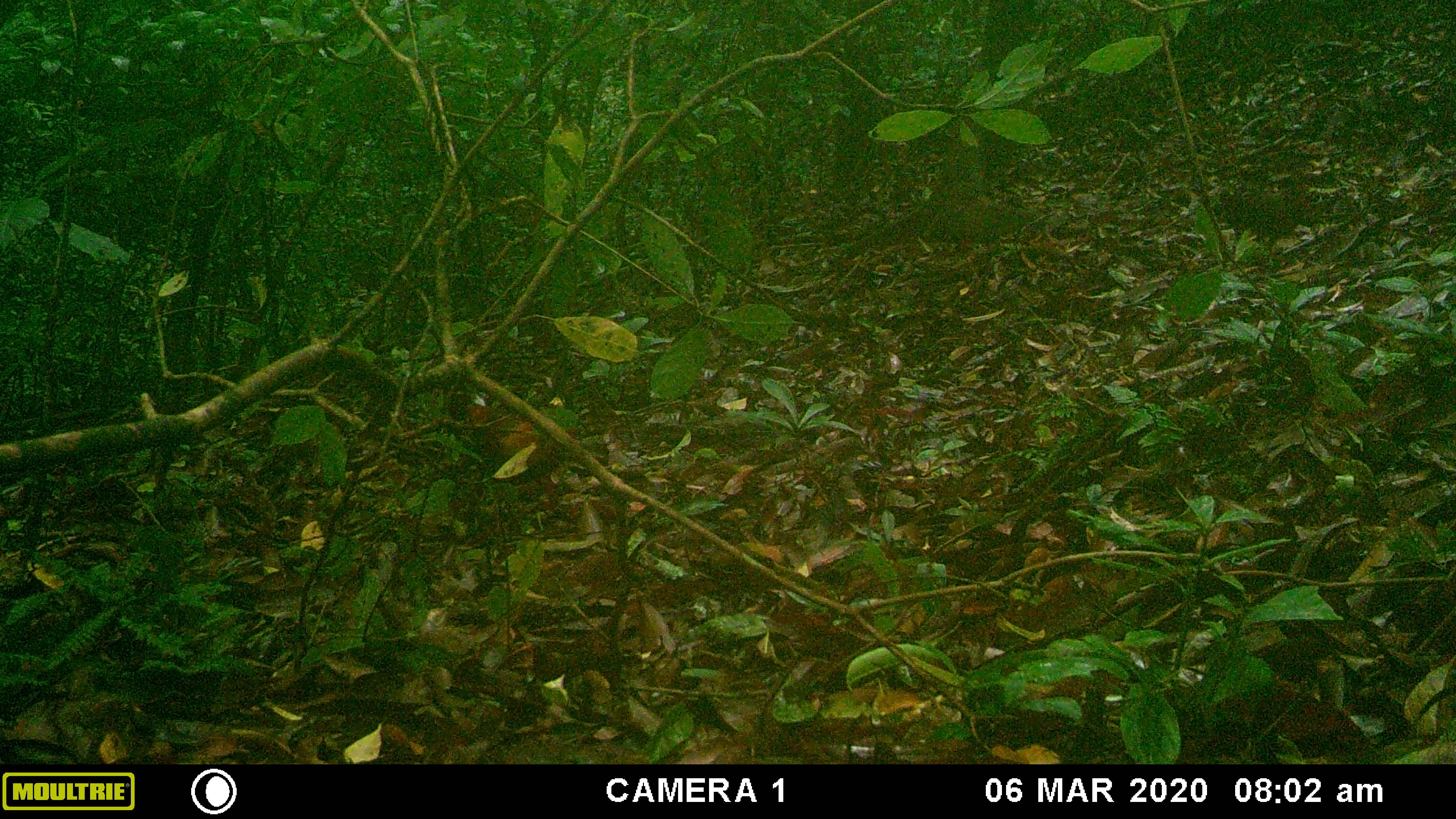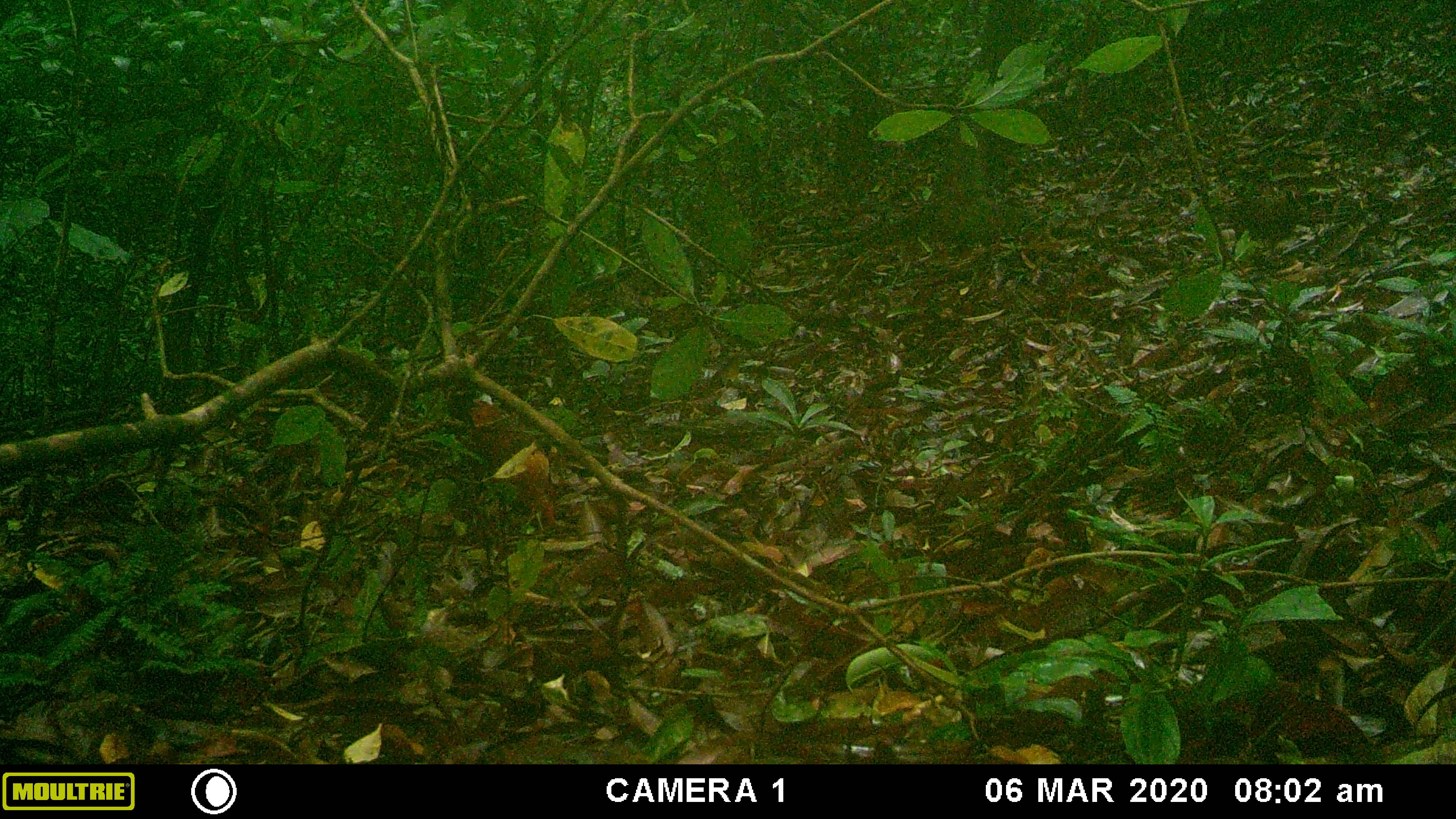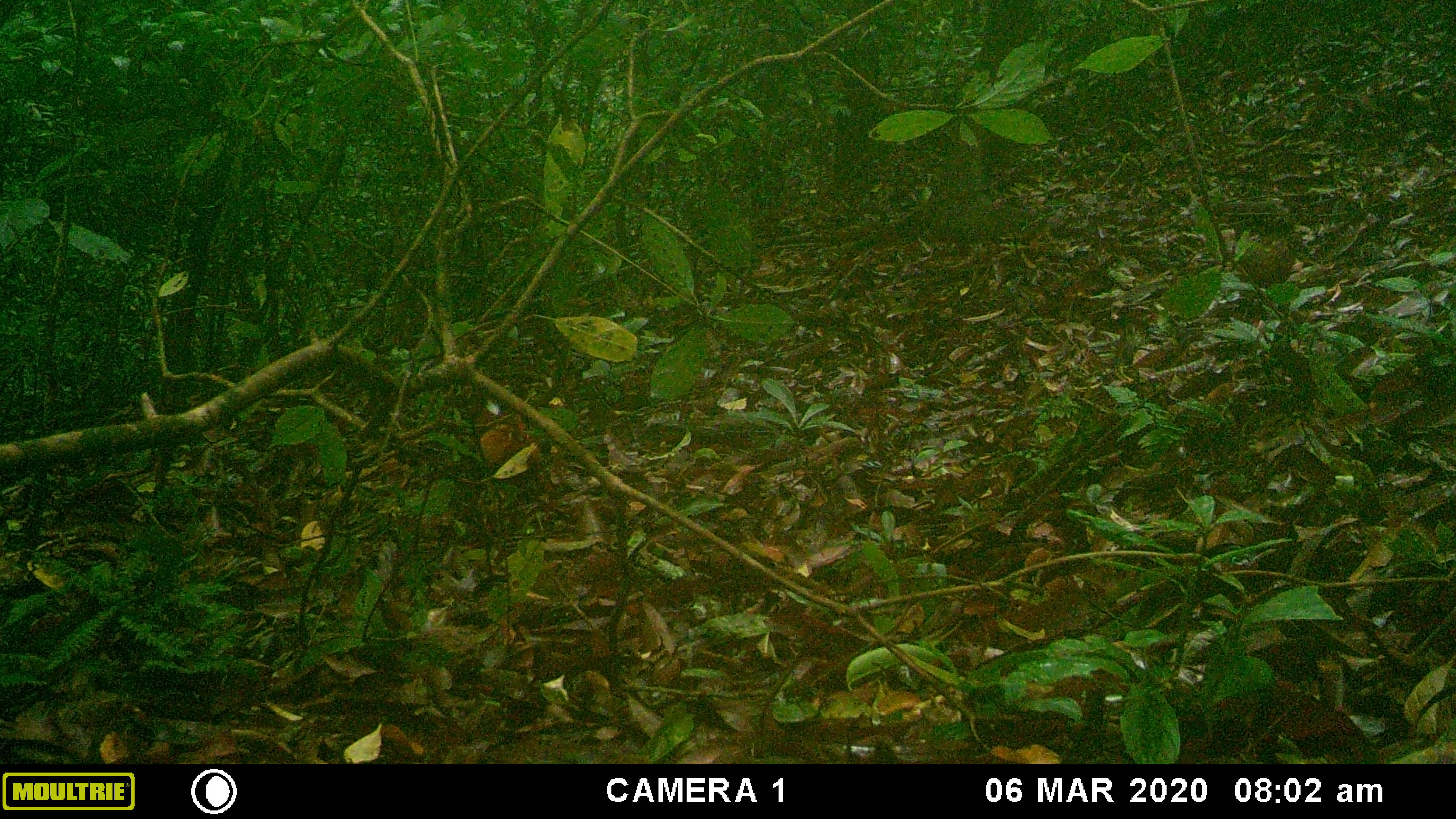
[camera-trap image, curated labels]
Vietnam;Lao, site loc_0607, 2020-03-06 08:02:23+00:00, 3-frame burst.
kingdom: Animalia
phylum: Chordata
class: Aves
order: Galliformes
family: Phasianidae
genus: Gallus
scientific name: Gallus gallus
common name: red junglefowl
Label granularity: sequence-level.